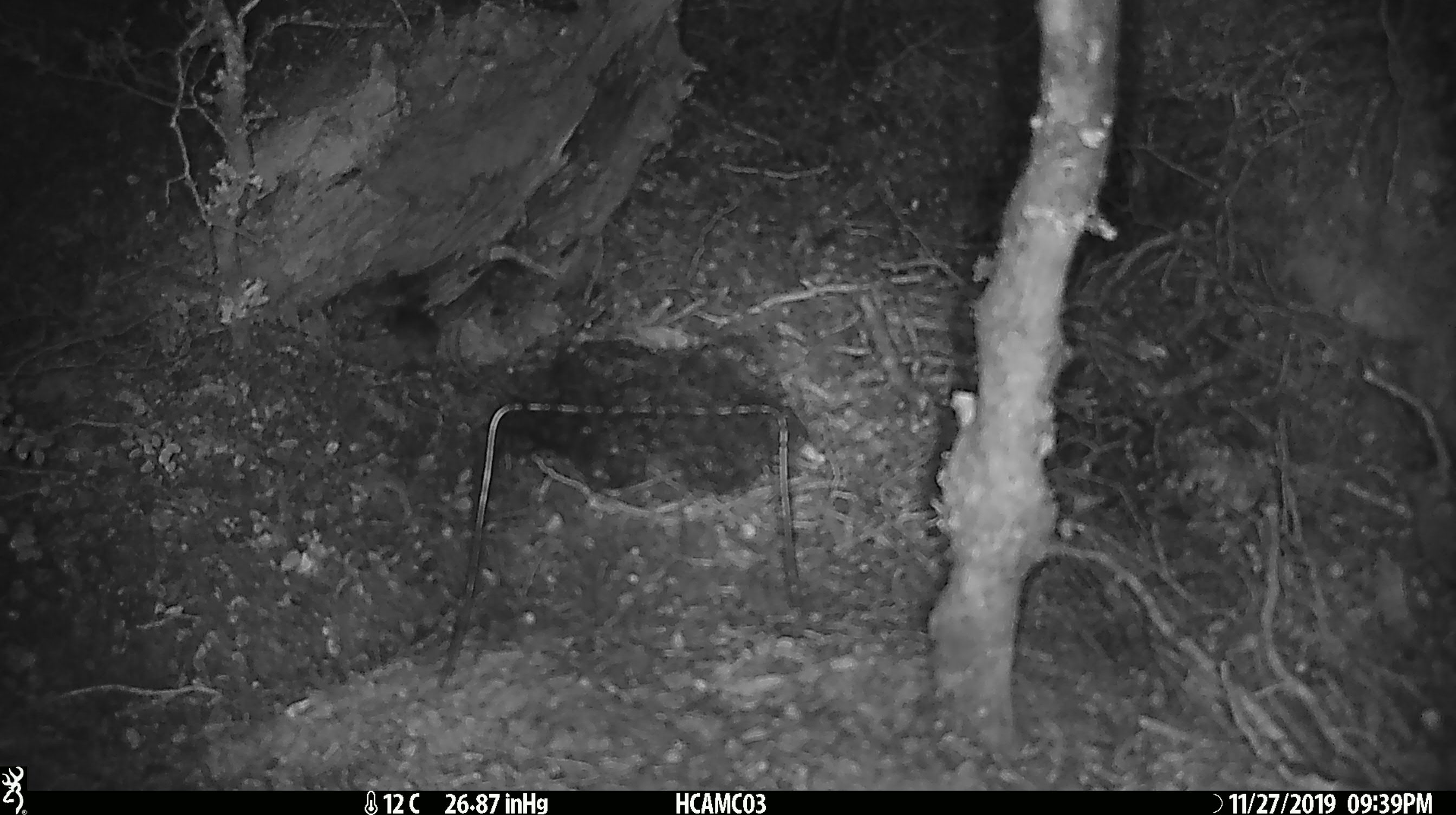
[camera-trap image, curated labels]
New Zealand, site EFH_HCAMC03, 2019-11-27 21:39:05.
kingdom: Animalia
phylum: Chordata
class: Mammalia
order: Rodentia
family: Muridae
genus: Mus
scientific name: Mus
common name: mouse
Mouse (Mus).